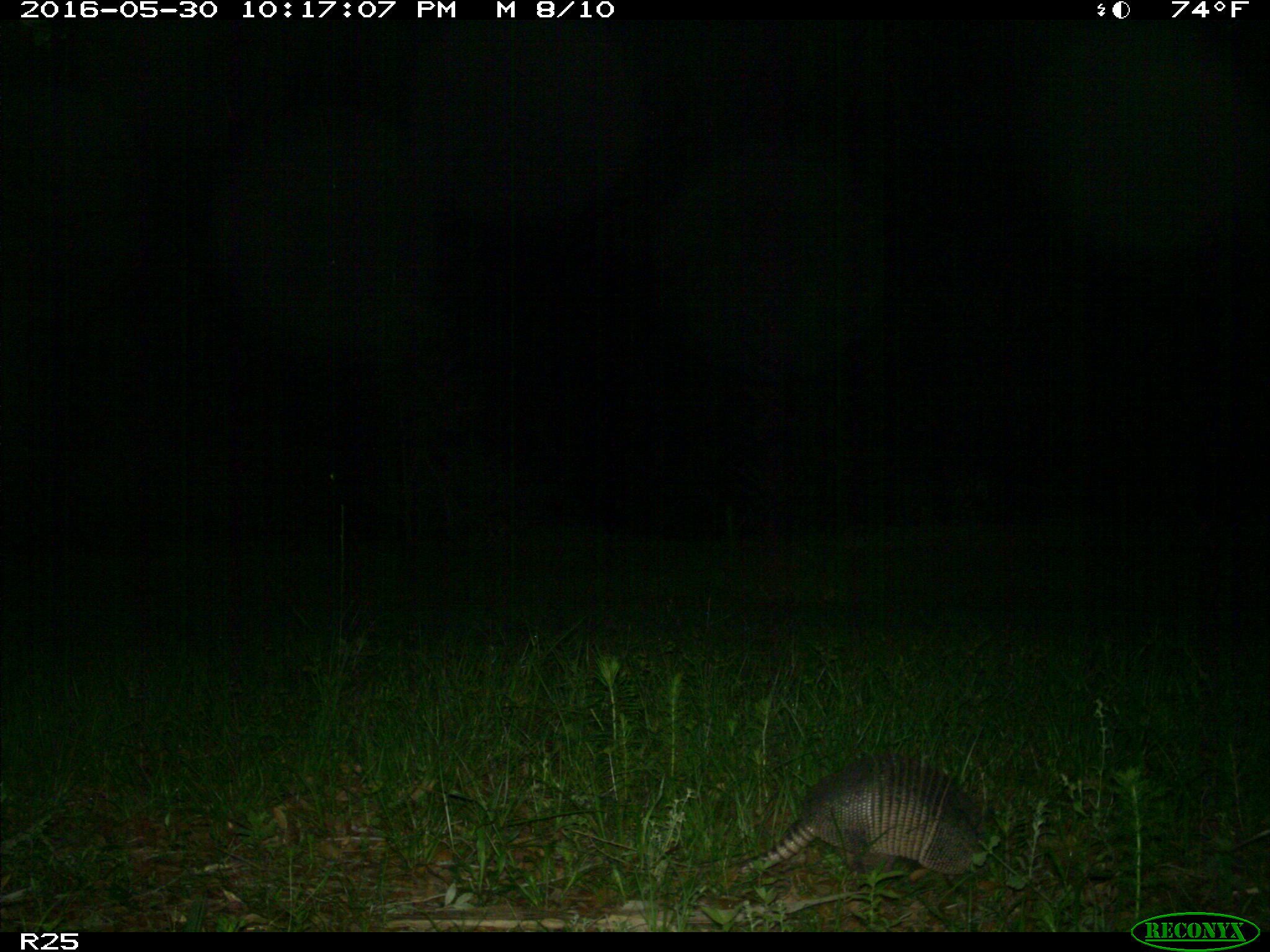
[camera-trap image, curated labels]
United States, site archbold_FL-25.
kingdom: Animalia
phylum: Chordata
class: Mammalia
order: Cingulata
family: Dasypodidae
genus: Dasypus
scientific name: Dasypus novemcinctus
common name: nine-banded armadillo